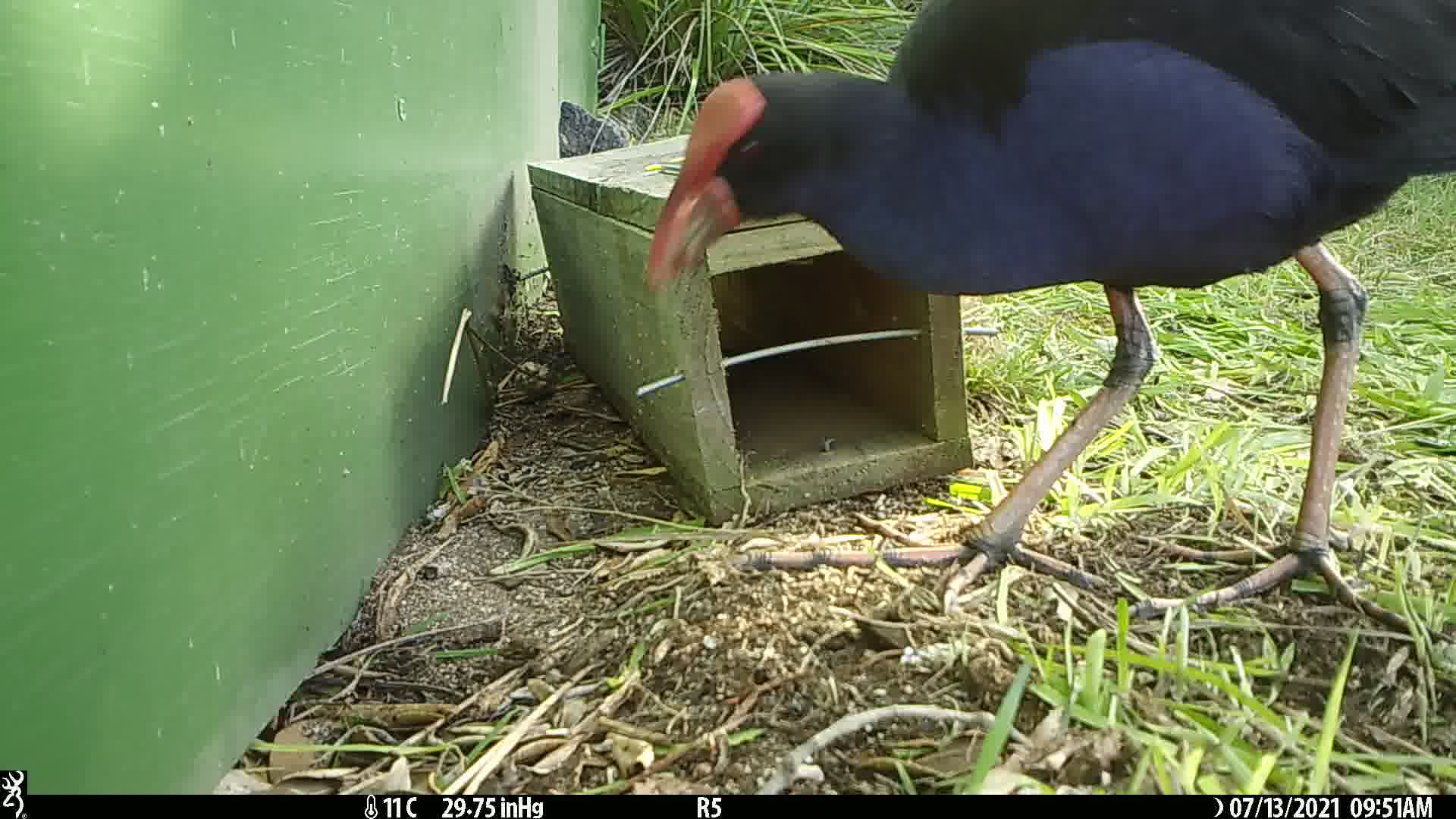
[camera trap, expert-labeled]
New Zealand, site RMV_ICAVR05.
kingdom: Animalia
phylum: Chordata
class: Aves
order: Gruiformes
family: Rallidae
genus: Porphyrio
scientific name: Porphyrio melanotus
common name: australasian swamphen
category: pukeko